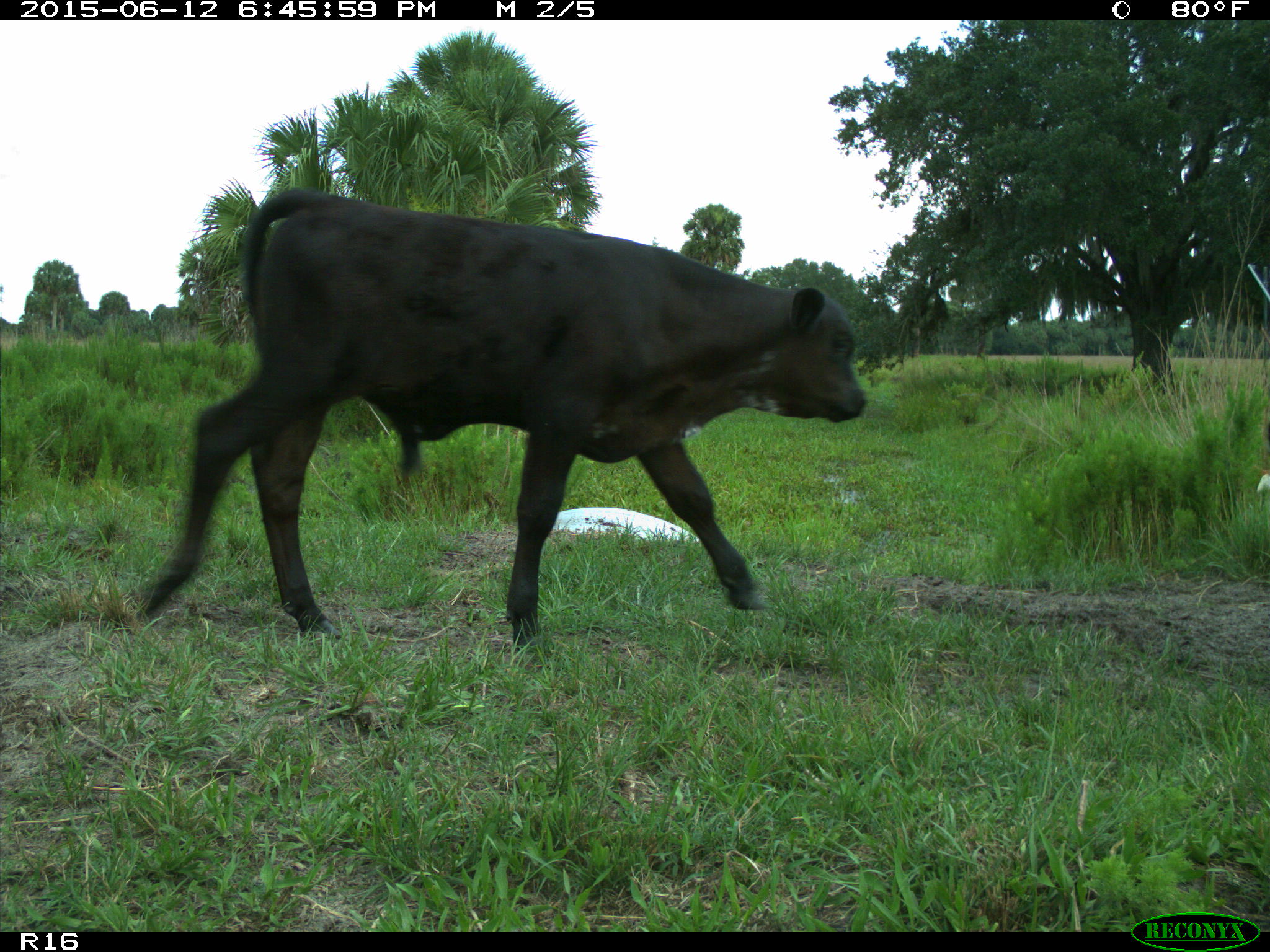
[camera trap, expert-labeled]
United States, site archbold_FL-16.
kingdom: Animalia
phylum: Chordata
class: Mammalia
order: Artiodactyla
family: Bovidae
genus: Bos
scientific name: Bos taurus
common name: domestic cow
Bos taurus (domestic cow).